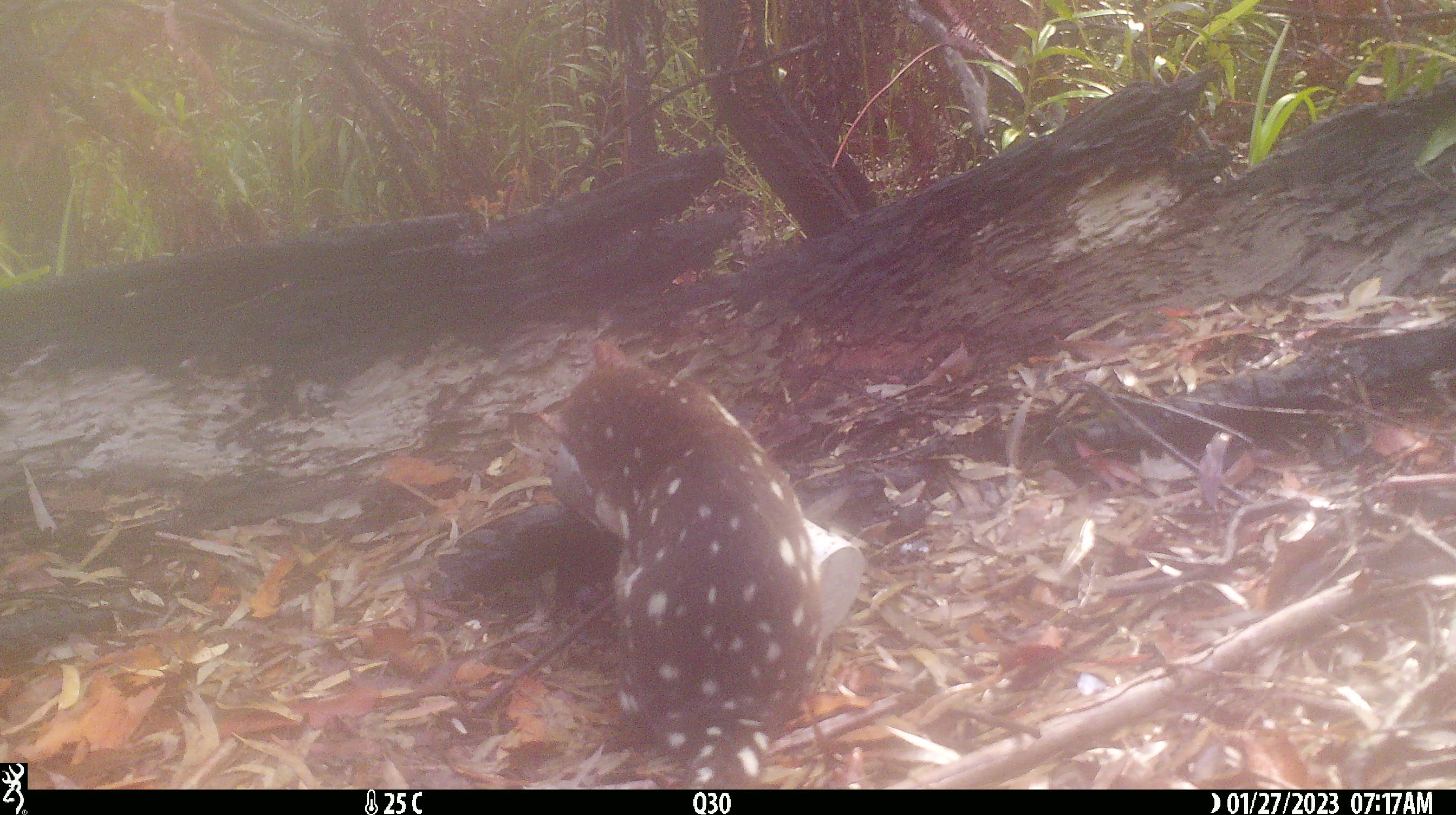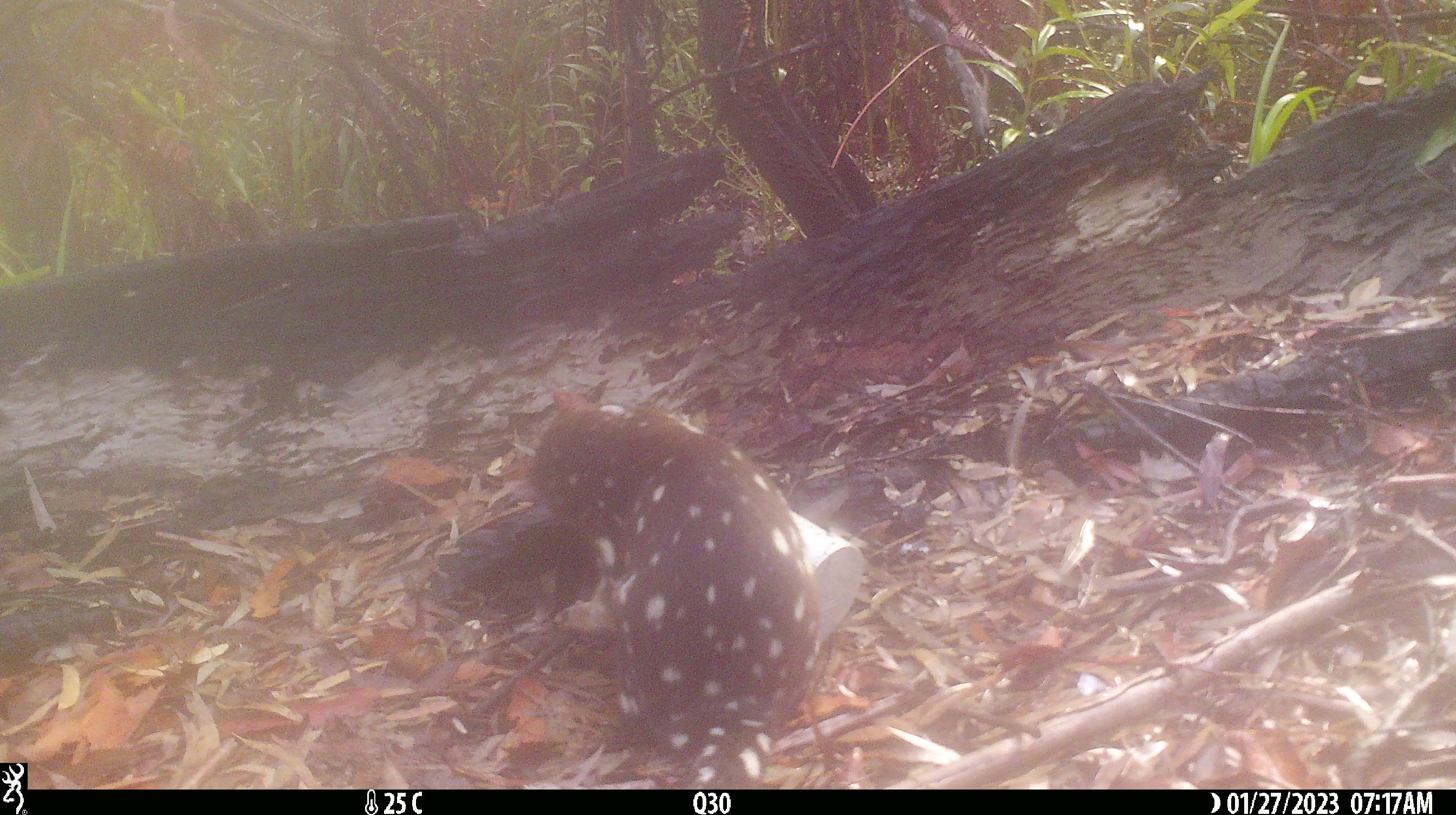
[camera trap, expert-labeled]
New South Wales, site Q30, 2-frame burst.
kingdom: Animalia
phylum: Chordata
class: Mammalia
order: Dasyuromorphia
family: Dasyuridae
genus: Dasyurus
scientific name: Dasyurus maculatus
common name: spotted-tailed quoll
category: quoll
Quoll (spotted-tailed quoll) (Dasyurus maculatus).